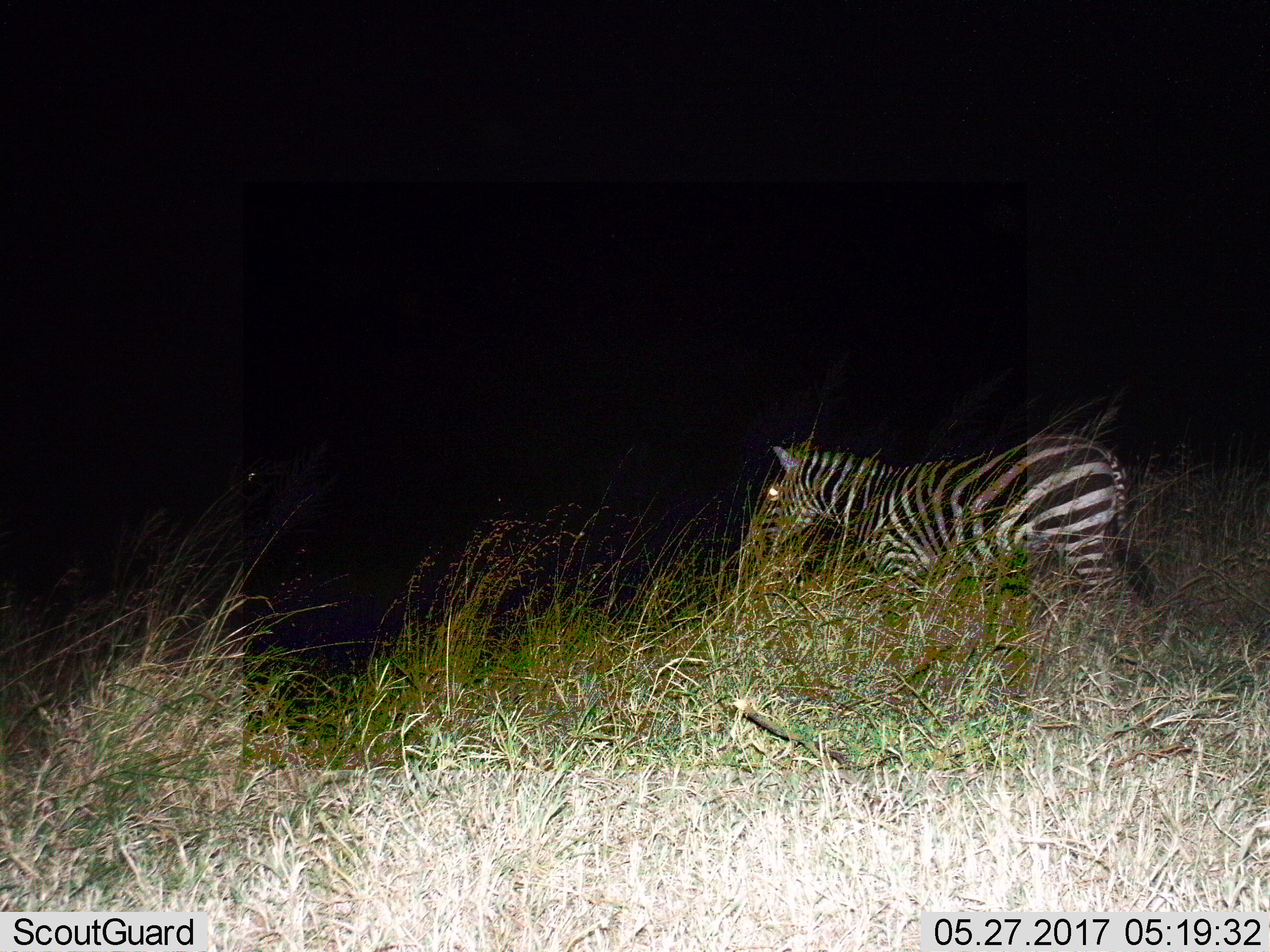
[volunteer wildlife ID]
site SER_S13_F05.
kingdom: Animalia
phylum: Chordata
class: Mammalia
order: Perissodactyla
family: Equidae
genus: Equus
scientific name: Equus quagga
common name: plains zebra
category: zebraplains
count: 1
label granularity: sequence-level